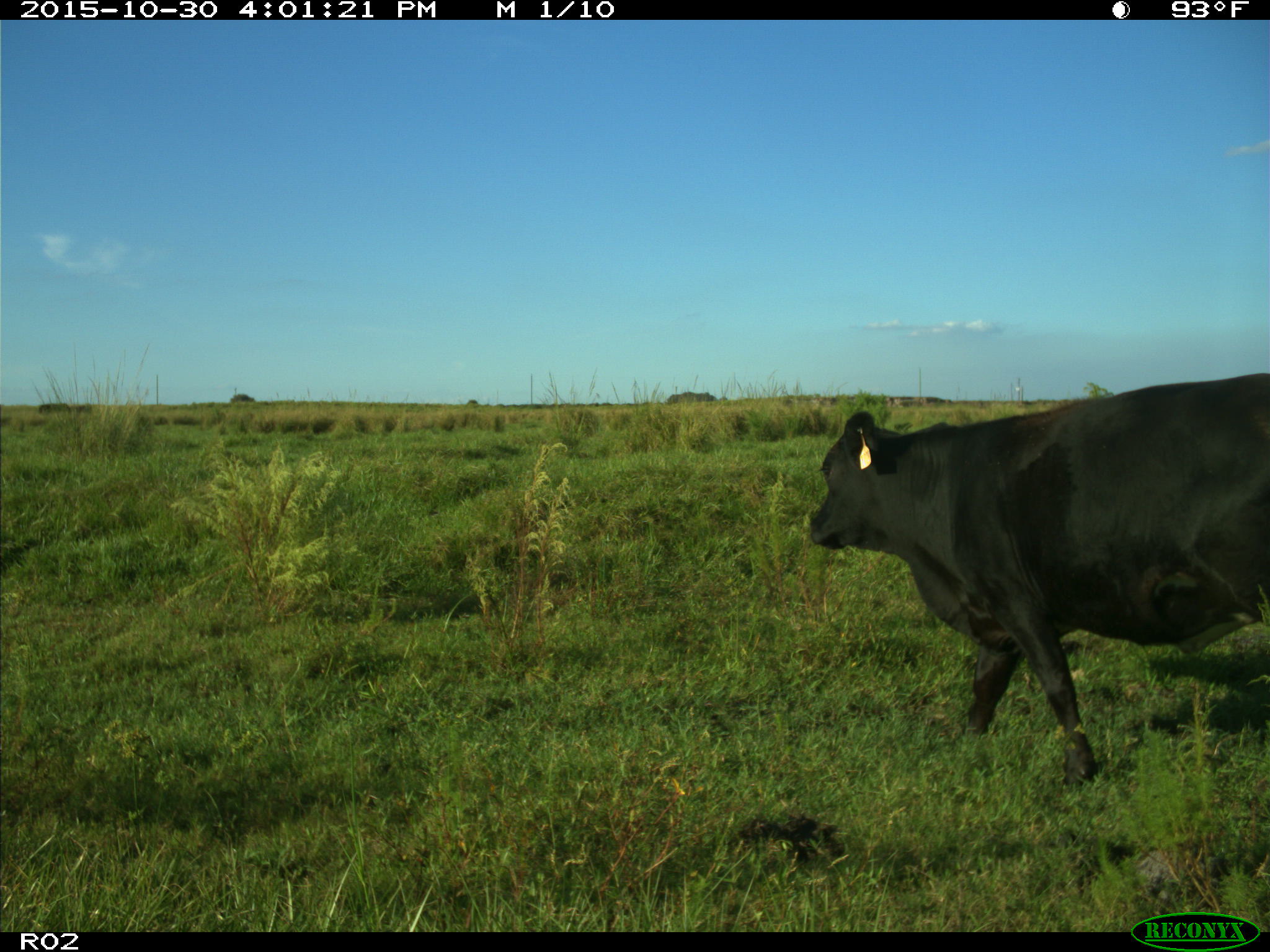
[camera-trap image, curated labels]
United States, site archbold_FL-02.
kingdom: Animalia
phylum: Chordata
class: Mammalia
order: Artiodactyla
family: Bovidae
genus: Bos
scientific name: Bos taurus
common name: domestic cow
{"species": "Bos taurus (domestic cow)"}